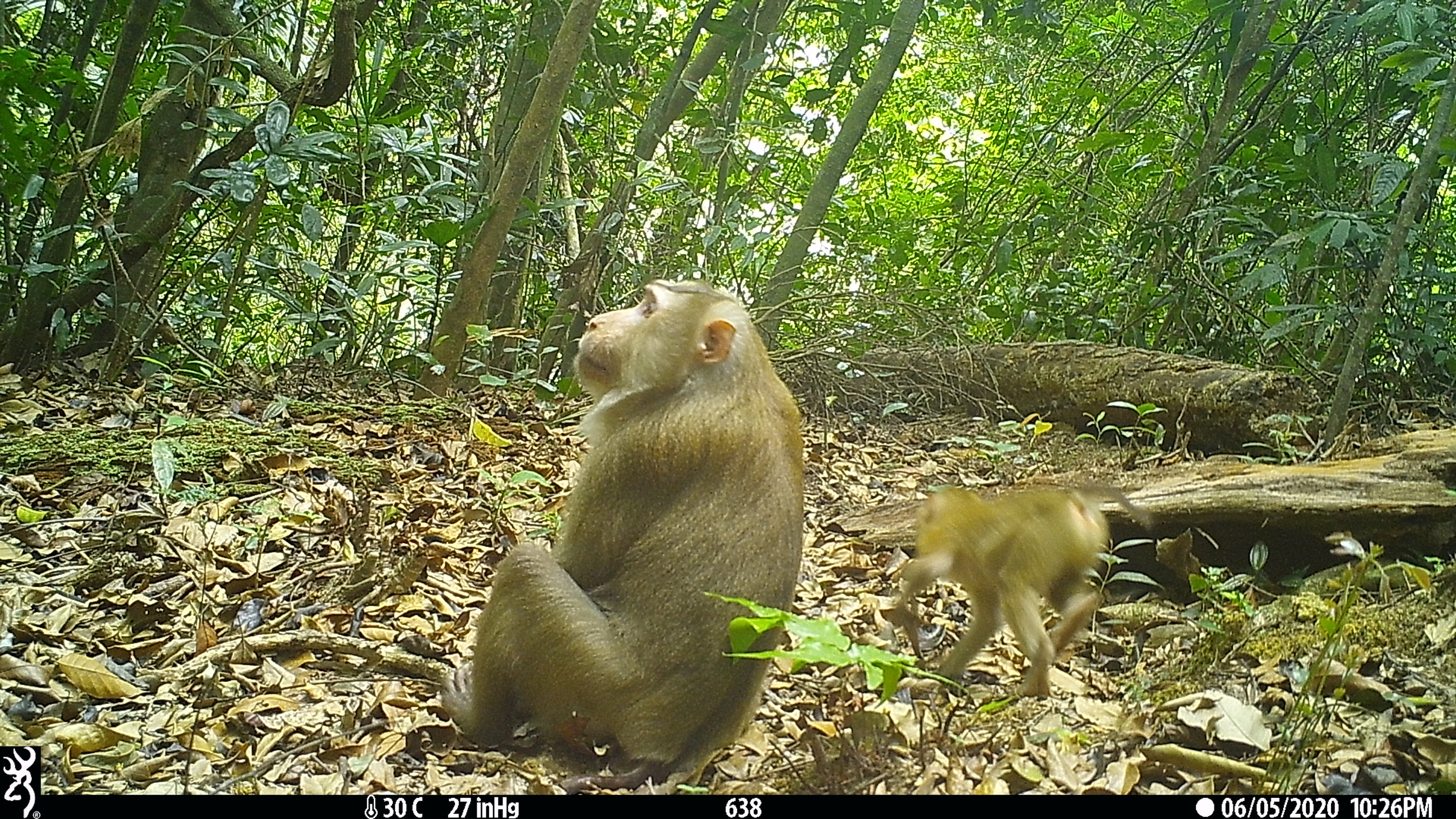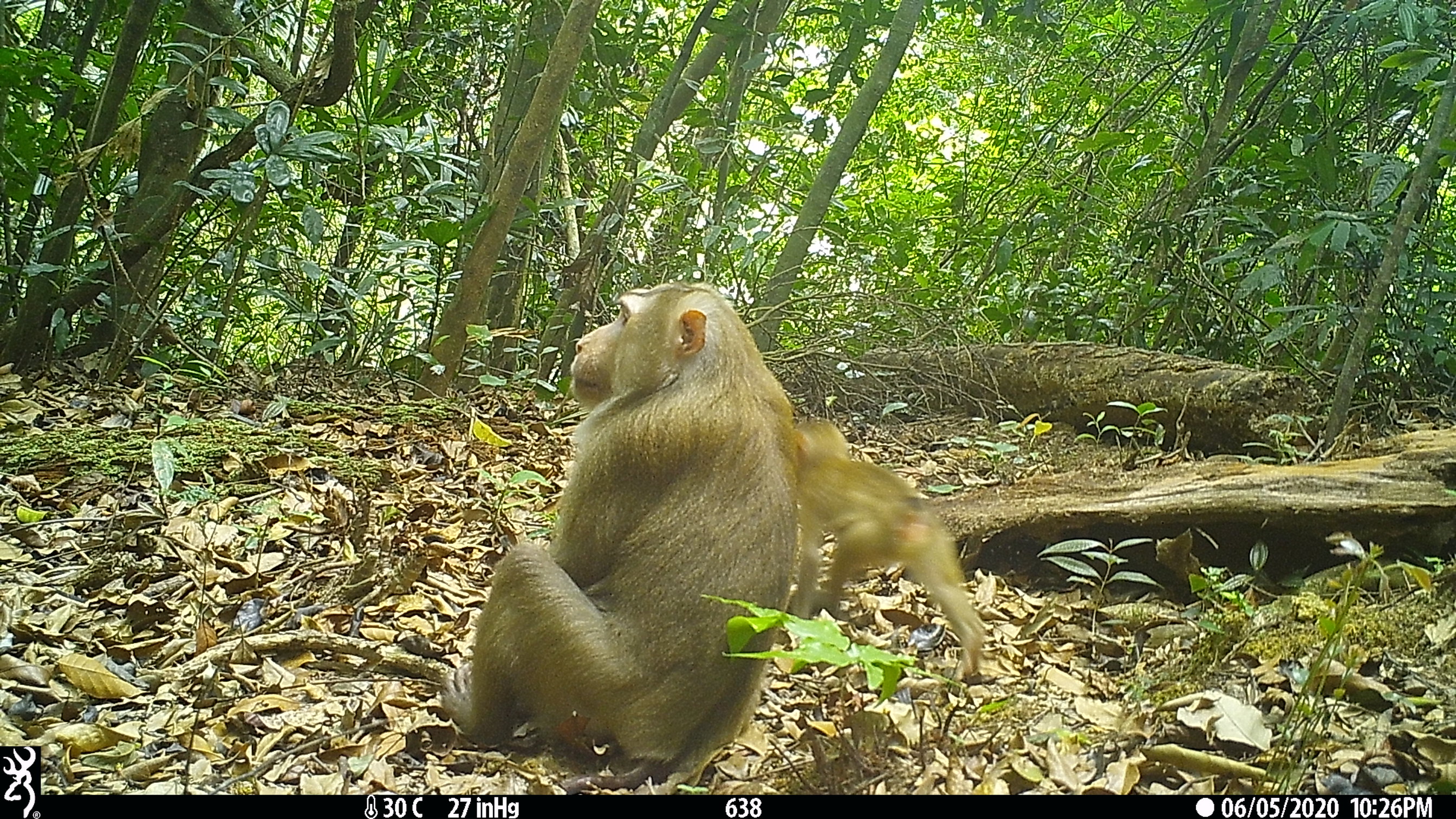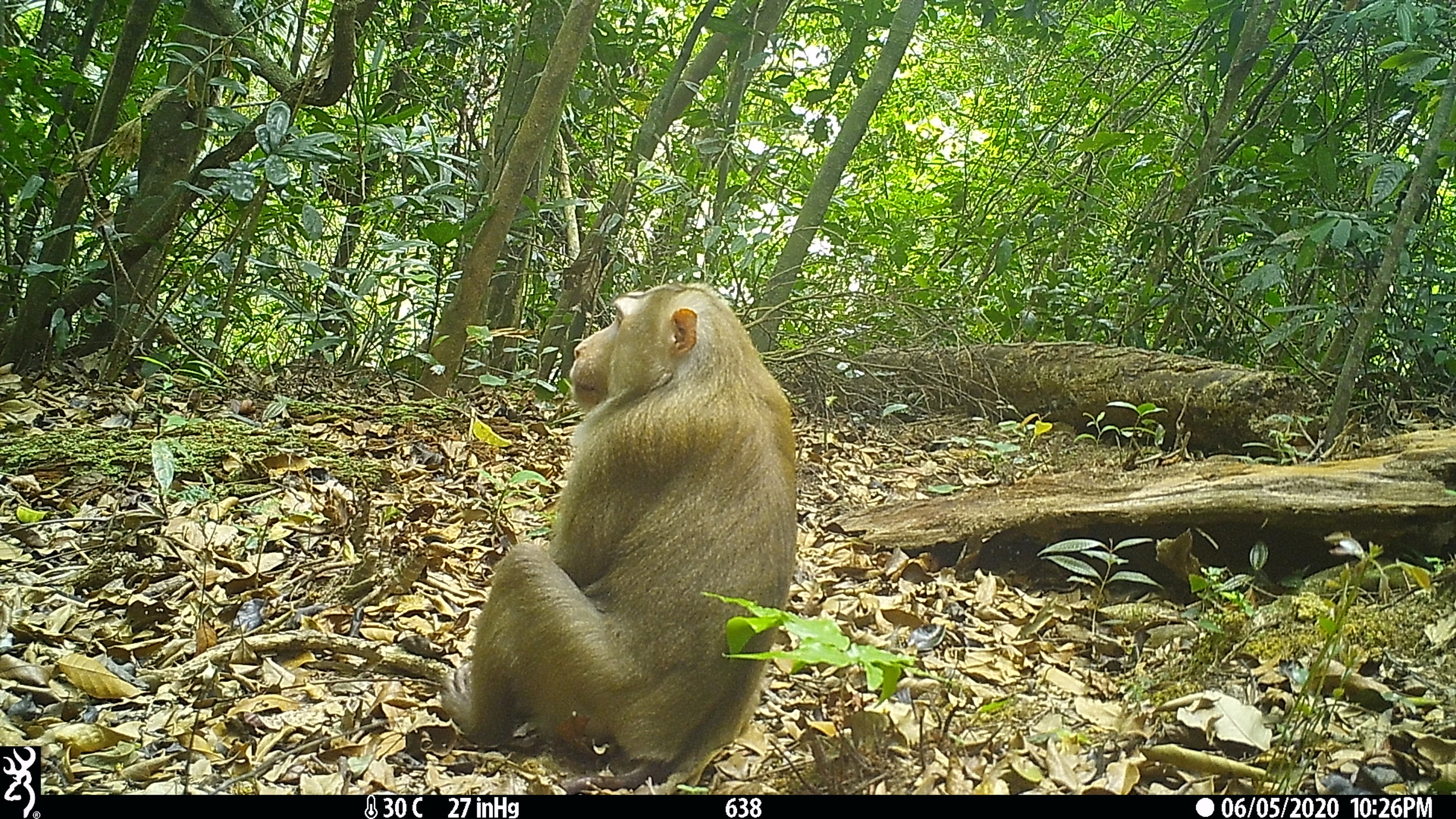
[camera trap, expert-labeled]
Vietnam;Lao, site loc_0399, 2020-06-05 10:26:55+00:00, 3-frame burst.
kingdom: Animalia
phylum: Chordata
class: Mammalia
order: Primates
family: Cercopithecidae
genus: Macaca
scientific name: Macaca nemestrina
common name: pig-tailed macaque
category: pig tailed macaque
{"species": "pig tailed macaque (pig-tailed macaque) (Macaca nemestrina)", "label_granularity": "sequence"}